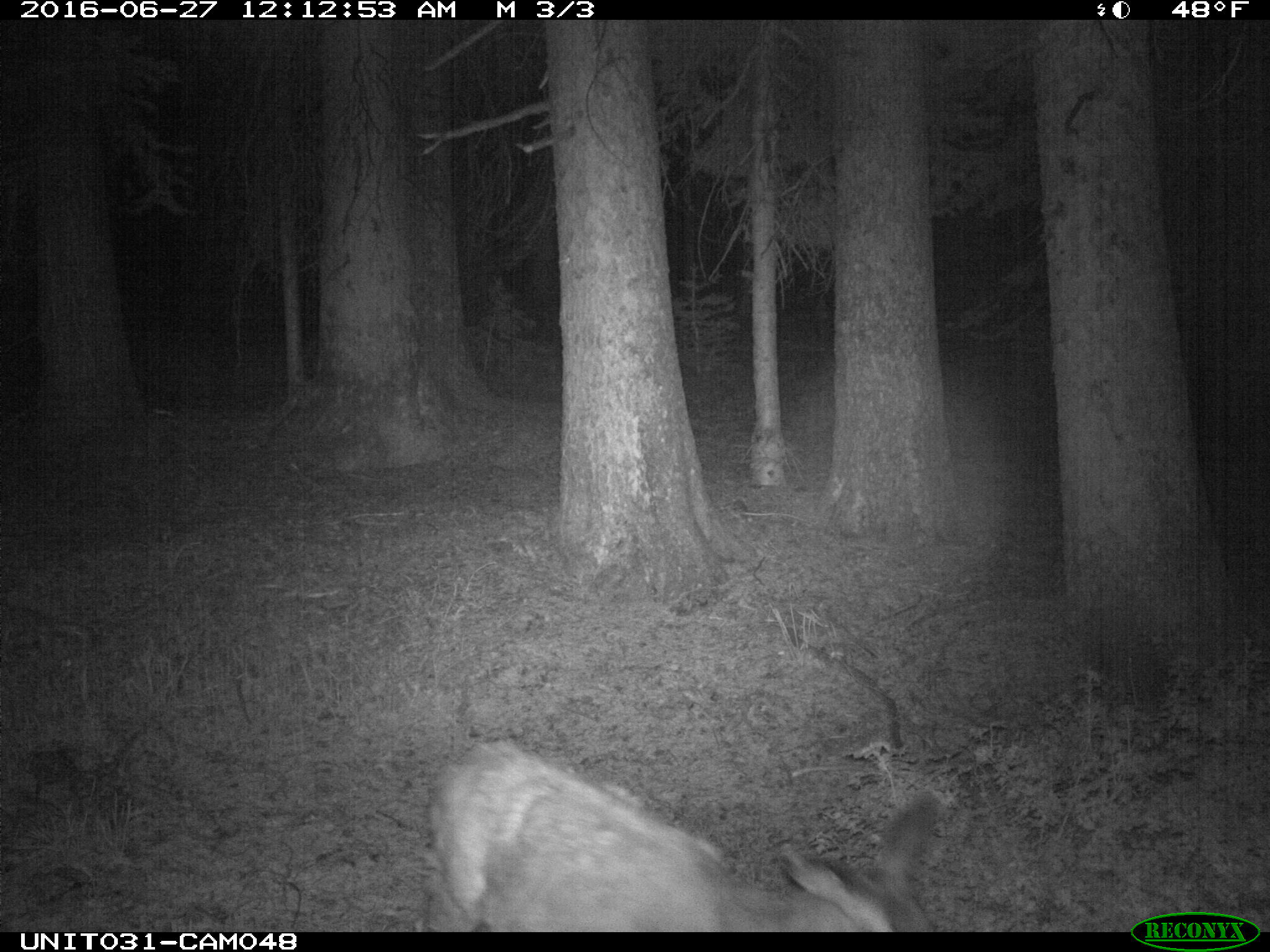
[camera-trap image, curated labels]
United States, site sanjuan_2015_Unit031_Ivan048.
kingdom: Animalia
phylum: Chordata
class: Mammalia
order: Artiodactyla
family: Cervidae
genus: Odocoileus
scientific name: Odocoileus hemionus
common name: mule deer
Odocoileus hemionus (mule deer).